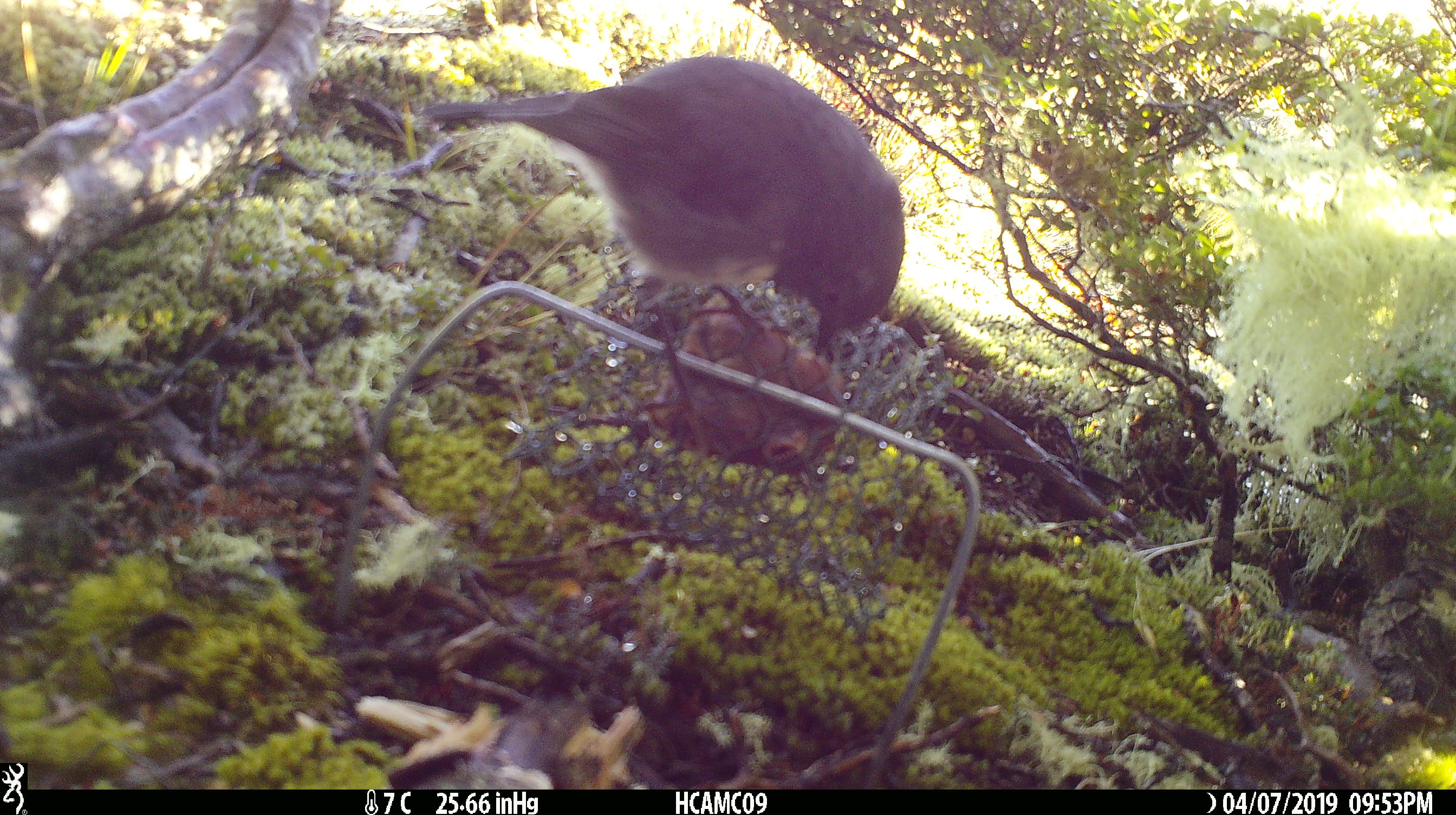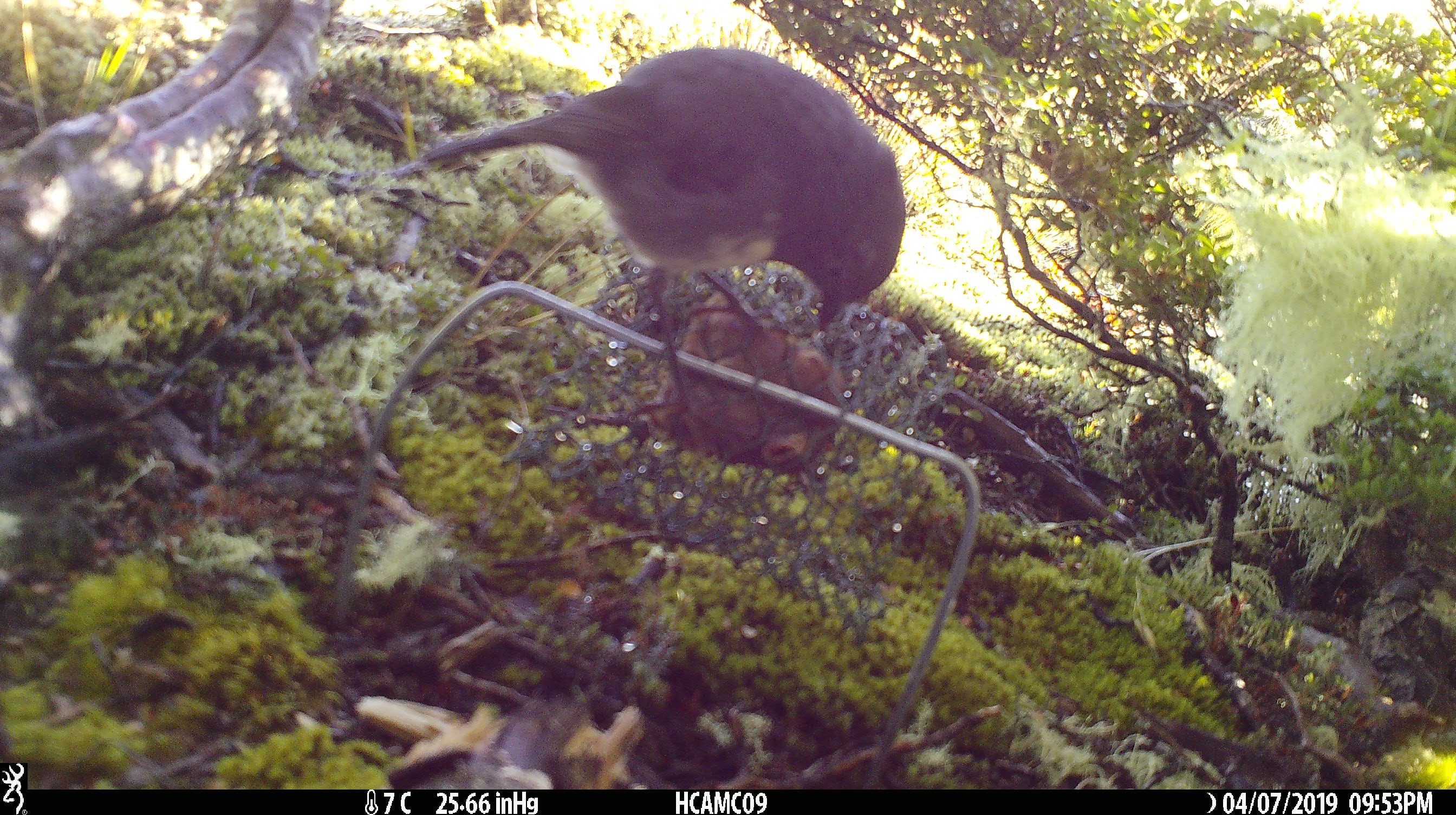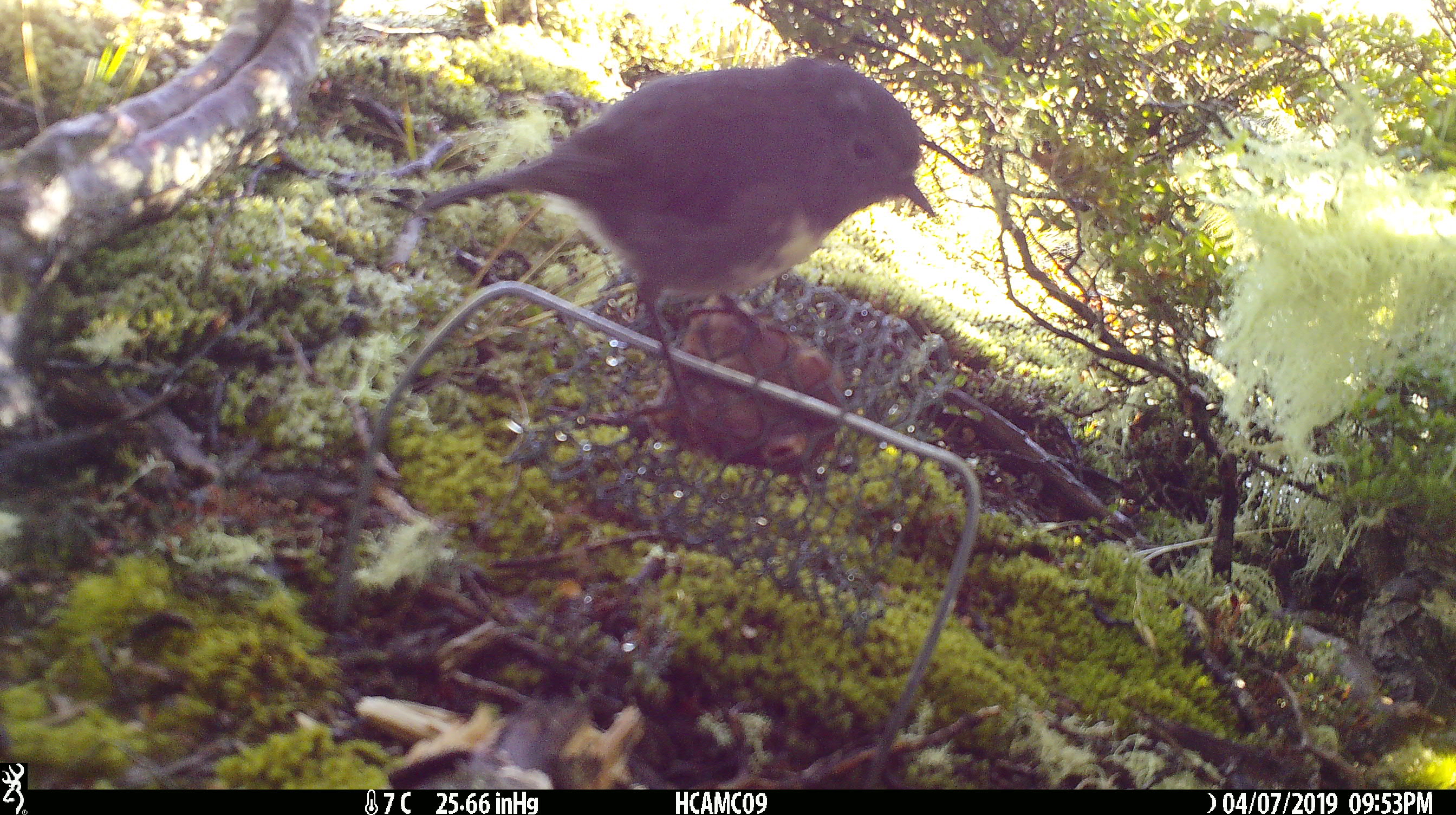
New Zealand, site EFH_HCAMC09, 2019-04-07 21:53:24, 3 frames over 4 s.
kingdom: Animalia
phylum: Chordata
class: Aves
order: Passeriformes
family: Petroicidae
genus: Petroica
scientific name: Petroica australis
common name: new zealand robin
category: robin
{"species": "robin (new zealand robin) (Petroica australis)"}